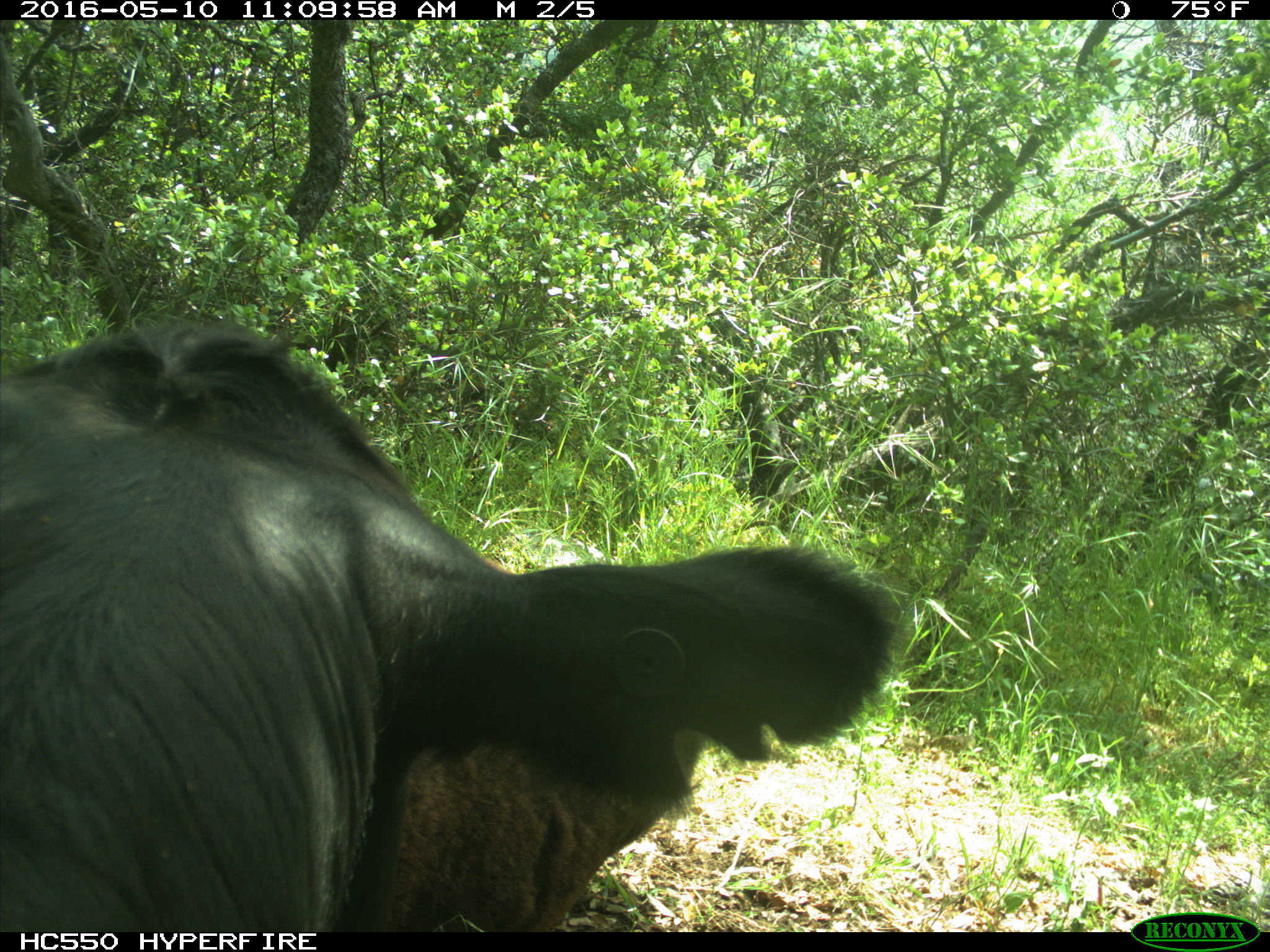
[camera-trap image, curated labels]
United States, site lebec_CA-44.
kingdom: Animalia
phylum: Chordata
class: Mammalia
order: Artiodactyla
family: Bovidae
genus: Bos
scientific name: Bos taurus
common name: domestic cow